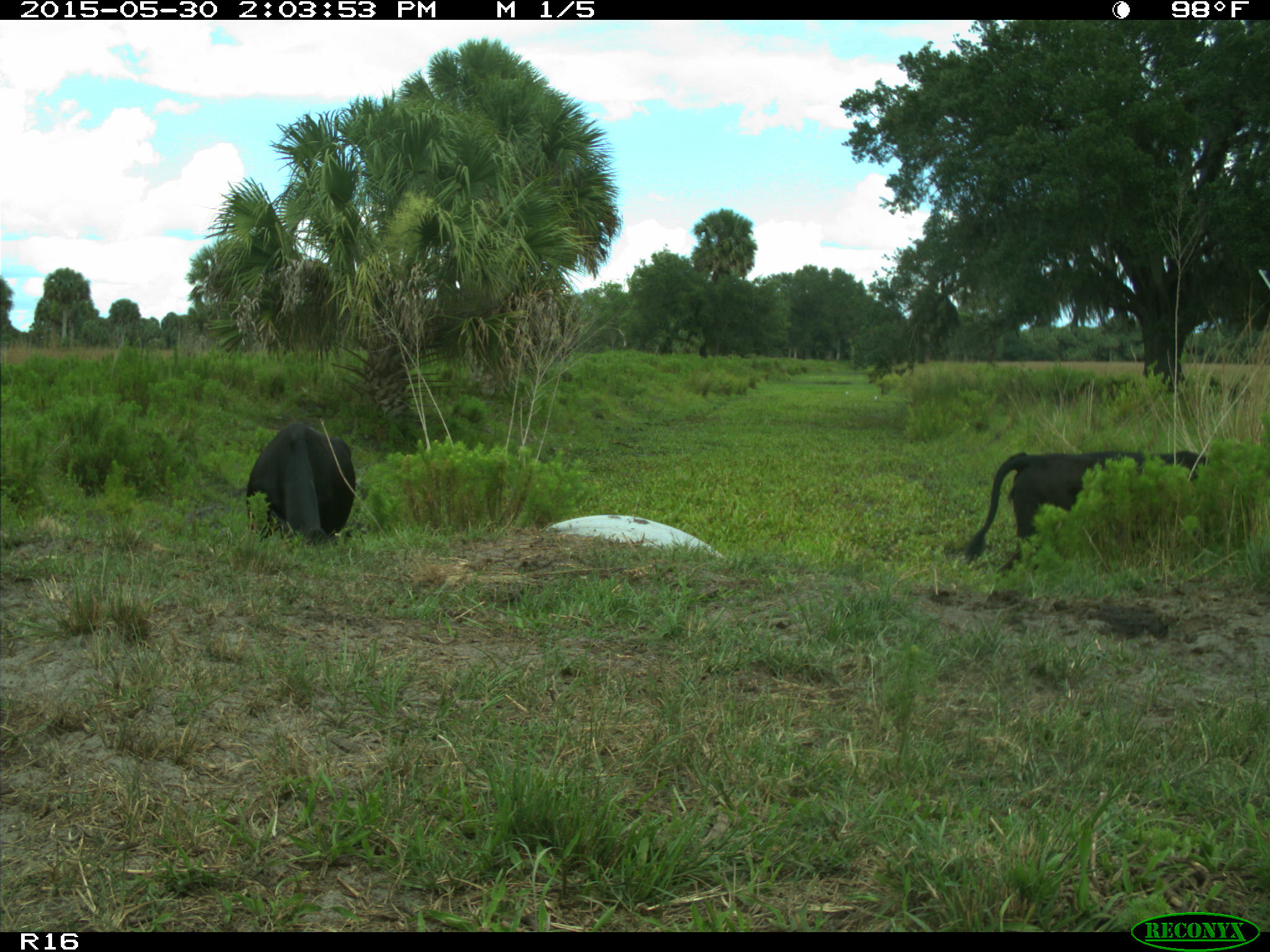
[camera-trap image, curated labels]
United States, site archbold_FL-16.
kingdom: Animalia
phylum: Chordata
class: Mammalia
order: Artiodactyla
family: Bovidae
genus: Bos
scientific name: Bos taurus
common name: domestic cow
Bos taurus (domestic cow).